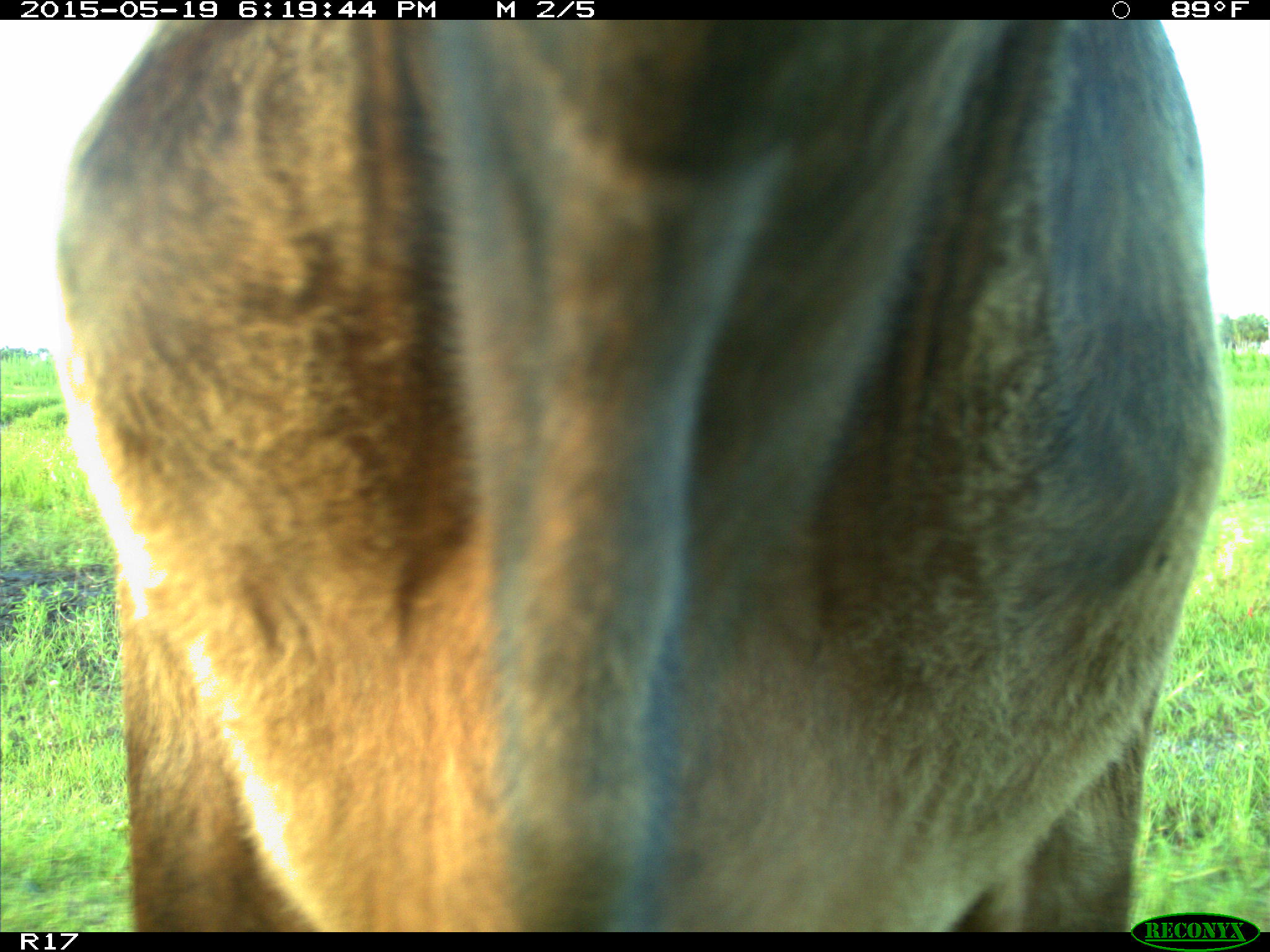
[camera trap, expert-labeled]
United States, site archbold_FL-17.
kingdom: Animalia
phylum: Chordata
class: Mammalia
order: Artiodactyla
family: Bovidae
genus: Bos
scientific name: Bos taurus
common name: domestic cow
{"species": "Bos taurus (domestic cow)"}